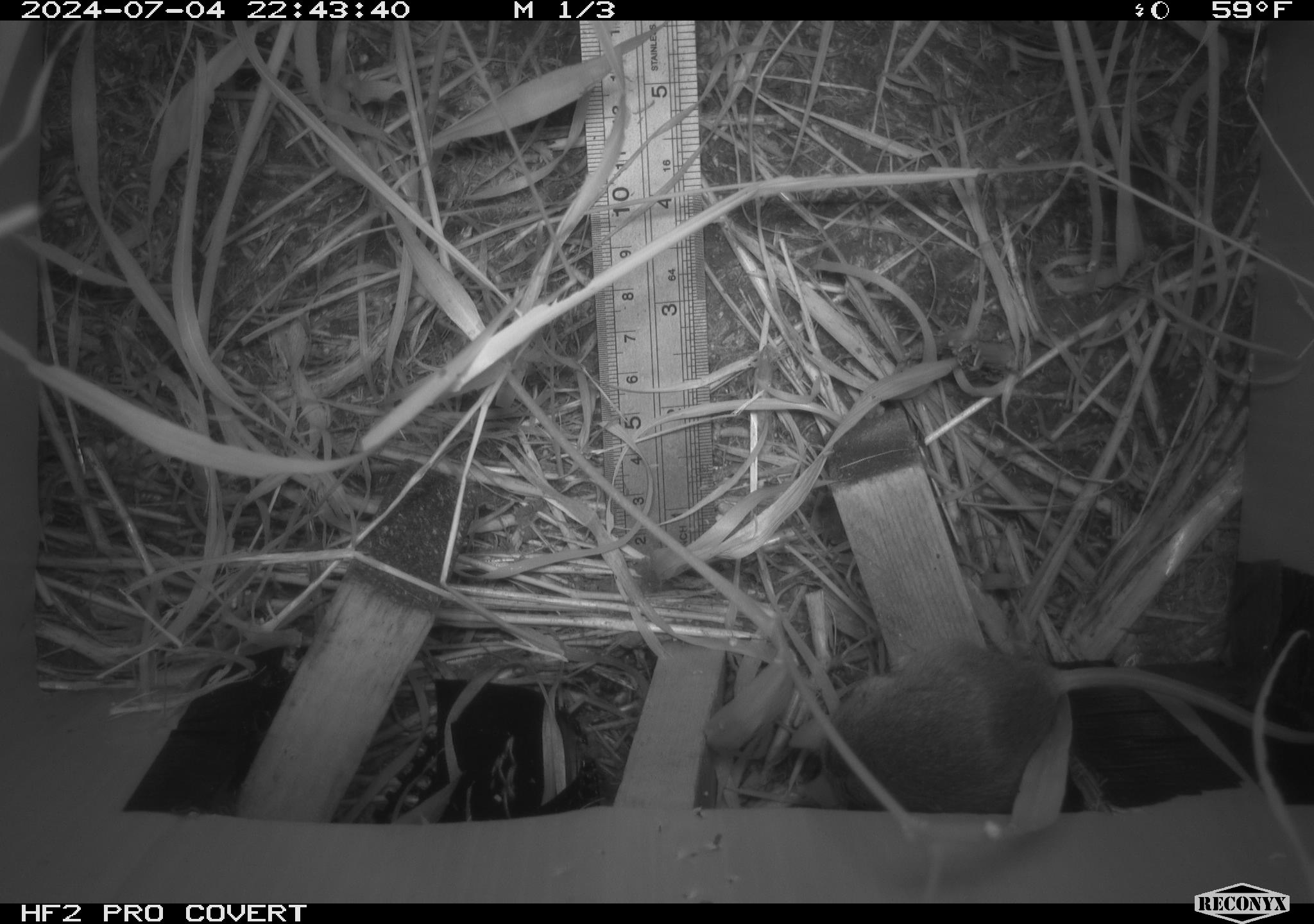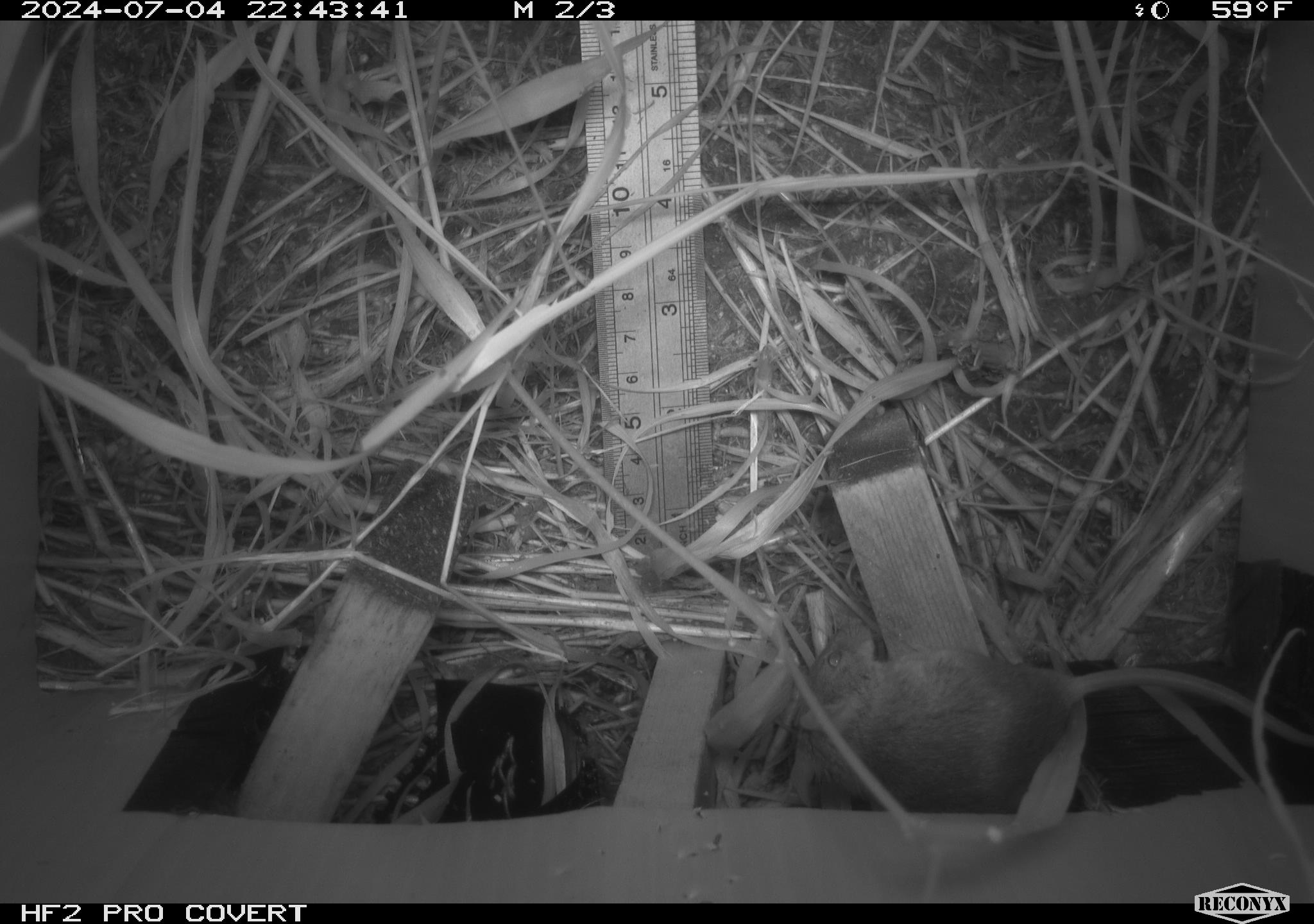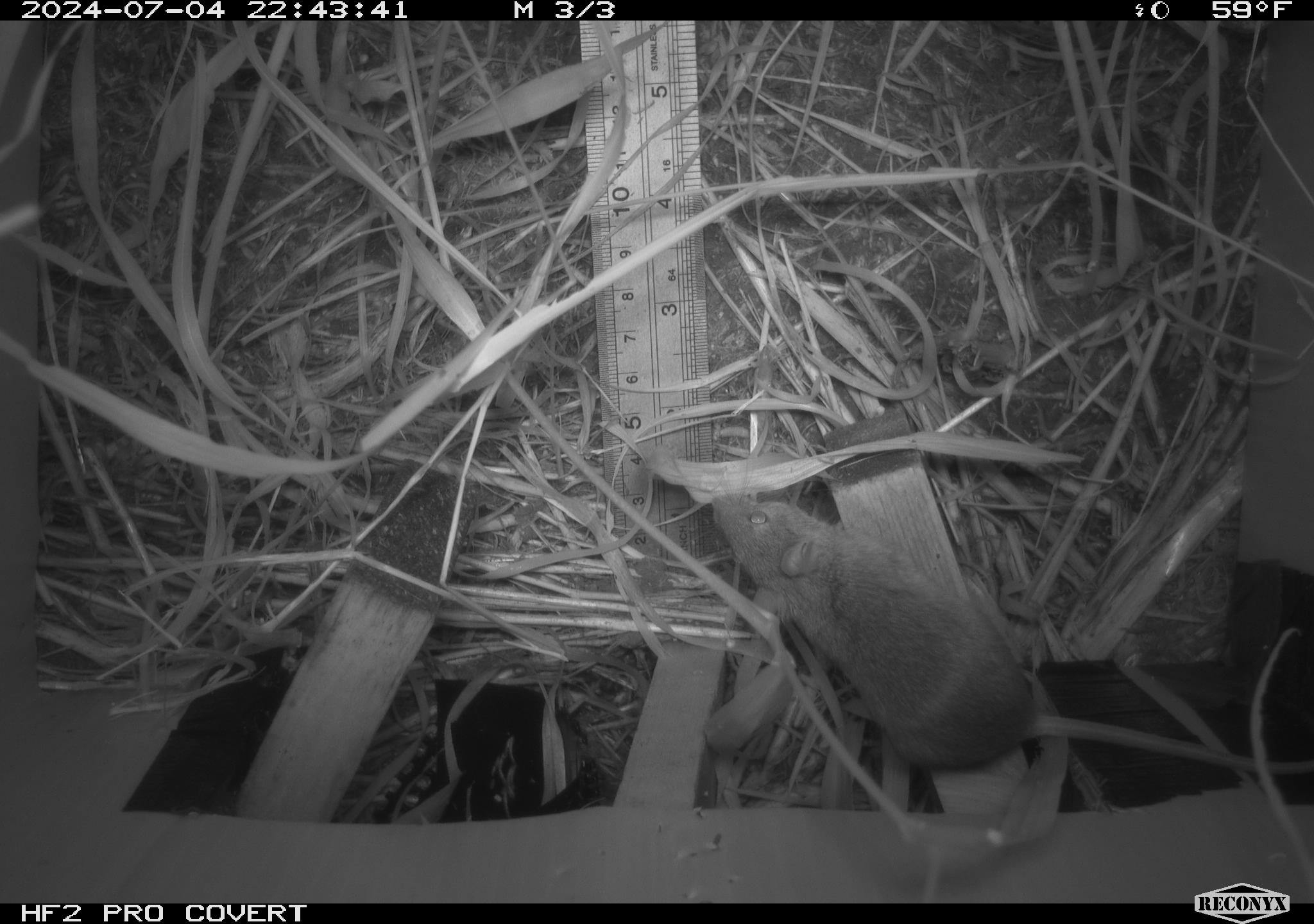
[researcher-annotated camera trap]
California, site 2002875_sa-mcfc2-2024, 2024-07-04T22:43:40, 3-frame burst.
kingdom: Animalia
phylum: Chordata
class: Mammalia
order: Rodentia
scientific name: Rodentia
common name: rodent